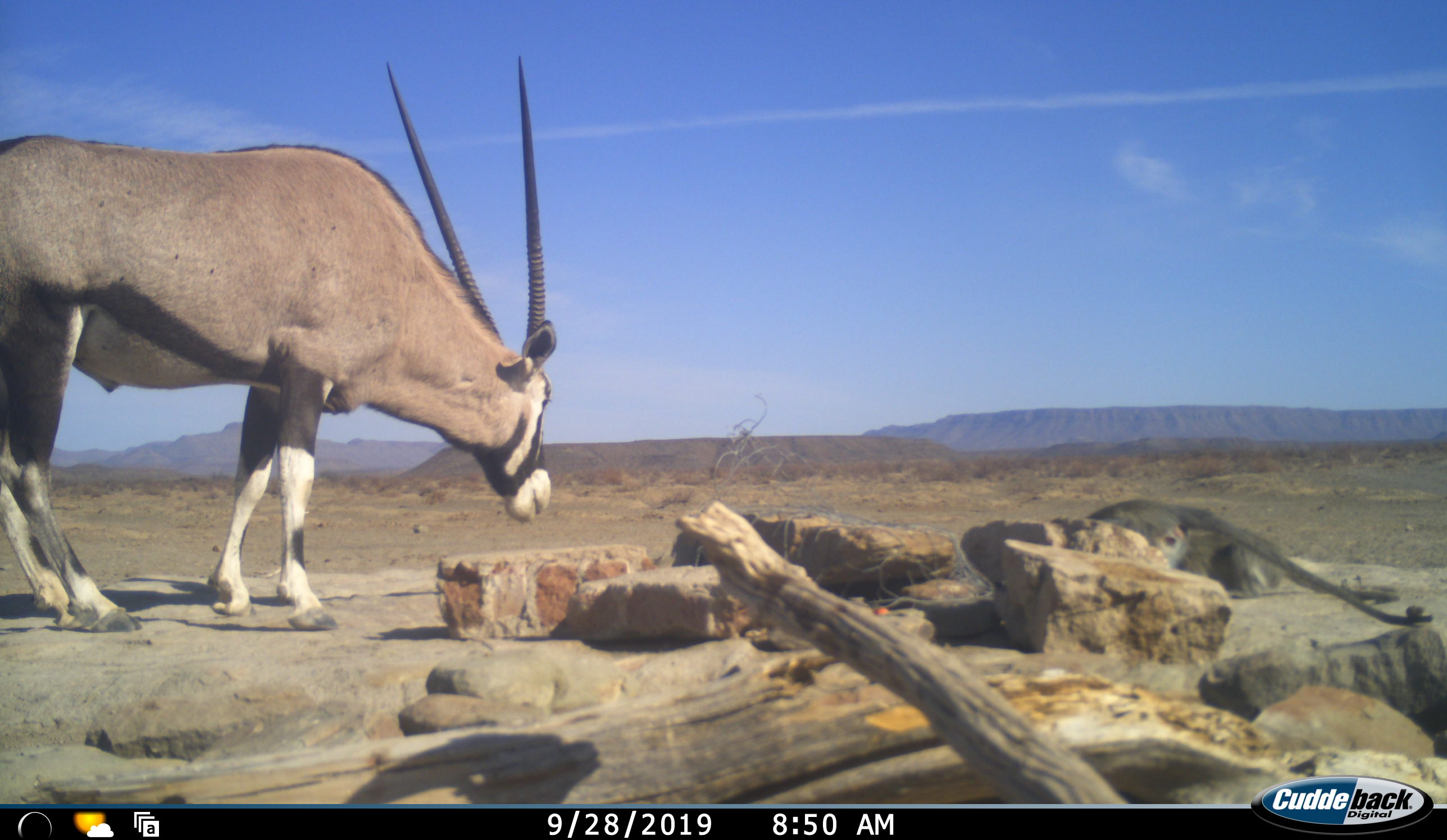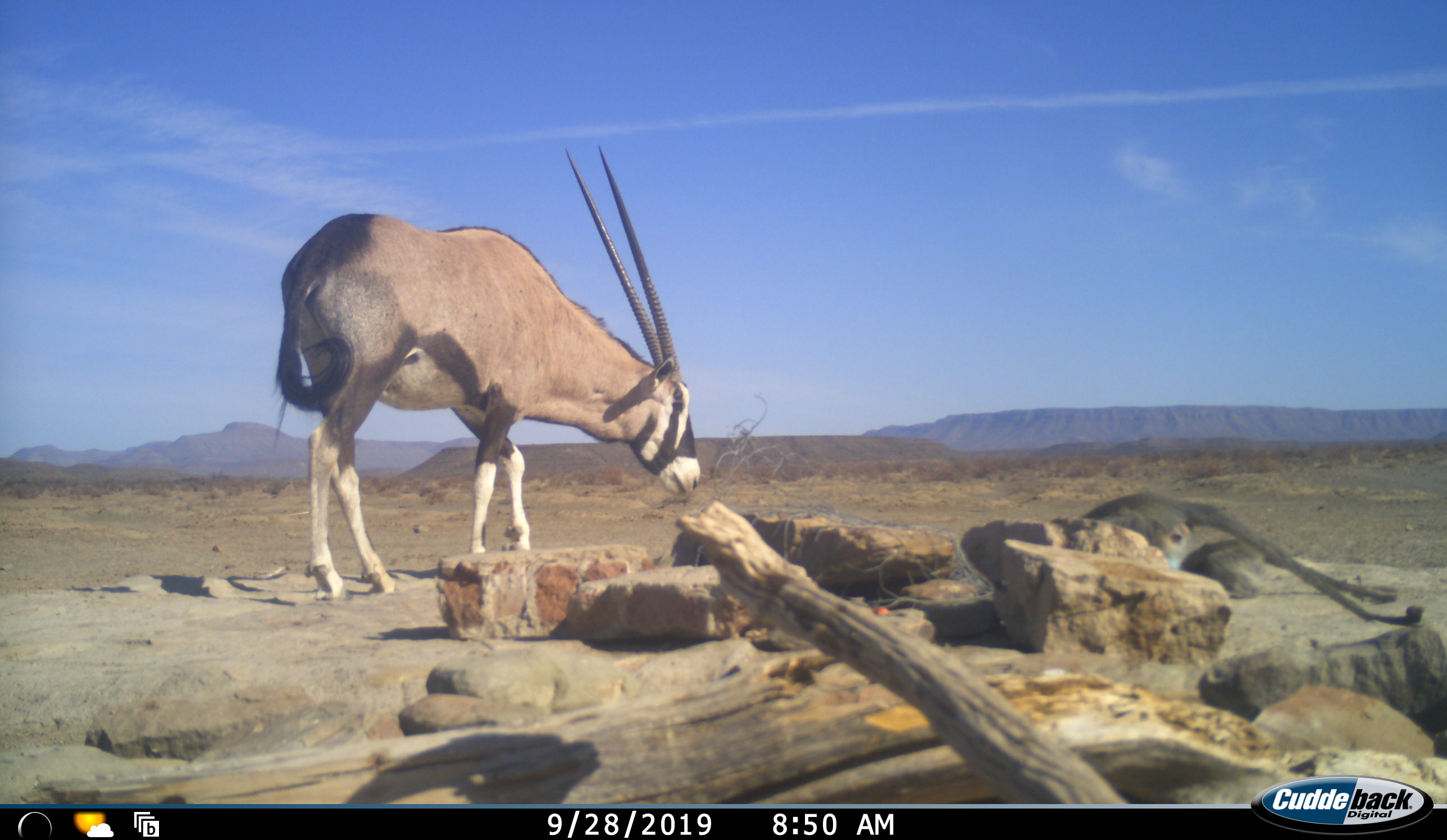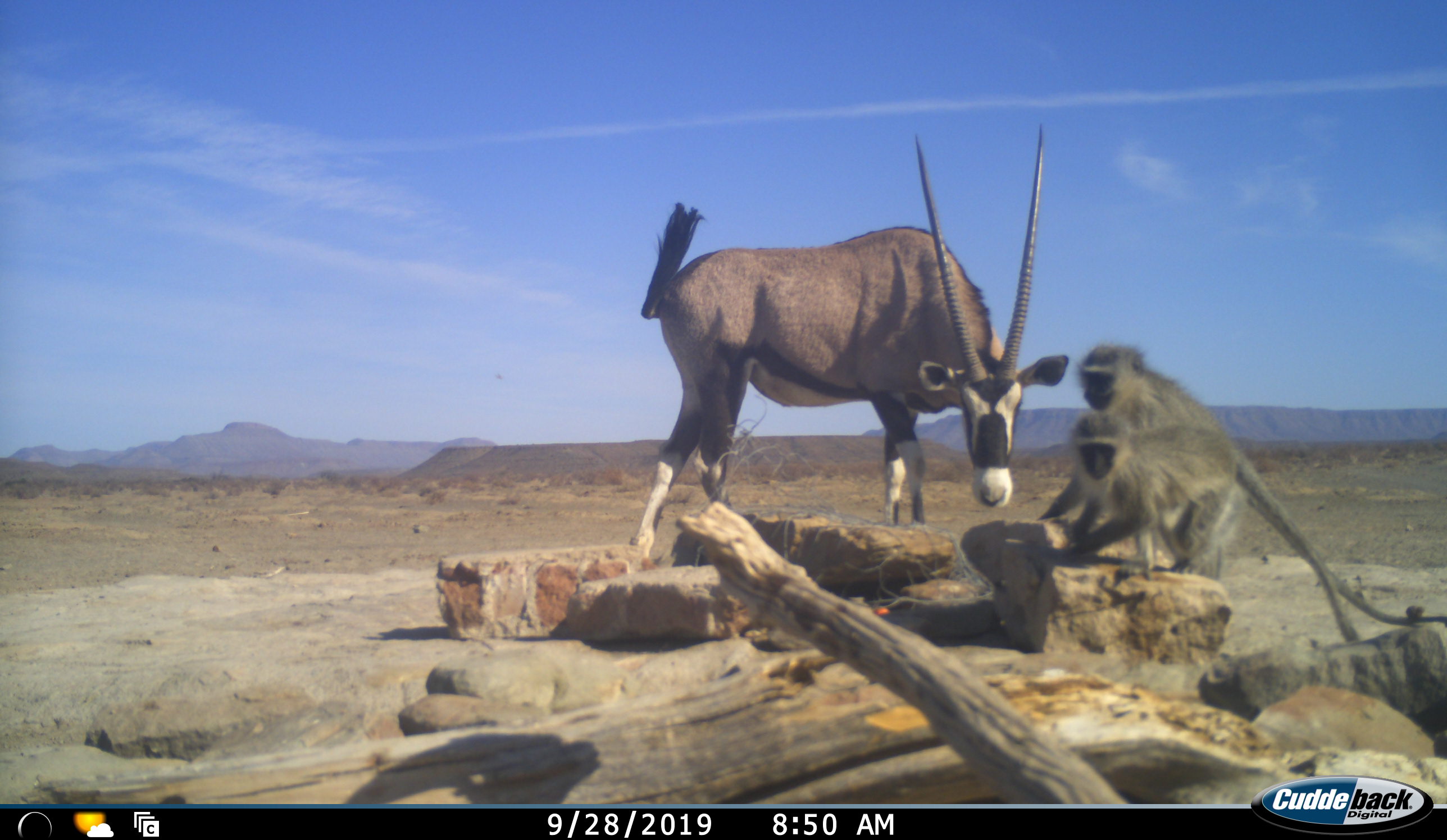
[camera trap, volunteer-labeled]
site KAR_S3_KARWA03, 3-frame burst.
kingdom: Animalia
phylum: Chordata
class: Mammalia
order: Artiodactyla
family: Bovidae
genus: Oryx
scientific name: Oryx gazella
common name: gemsbok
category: oryx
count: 1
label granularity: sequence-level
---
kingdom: Animalia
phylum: Chordata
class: Mammalia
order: Primates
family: Cercopithecidae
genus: Chlorocebus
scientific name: Chlorocebus pygerythrus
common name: vervet monkey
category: monkeyvervet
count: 2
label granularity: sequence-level